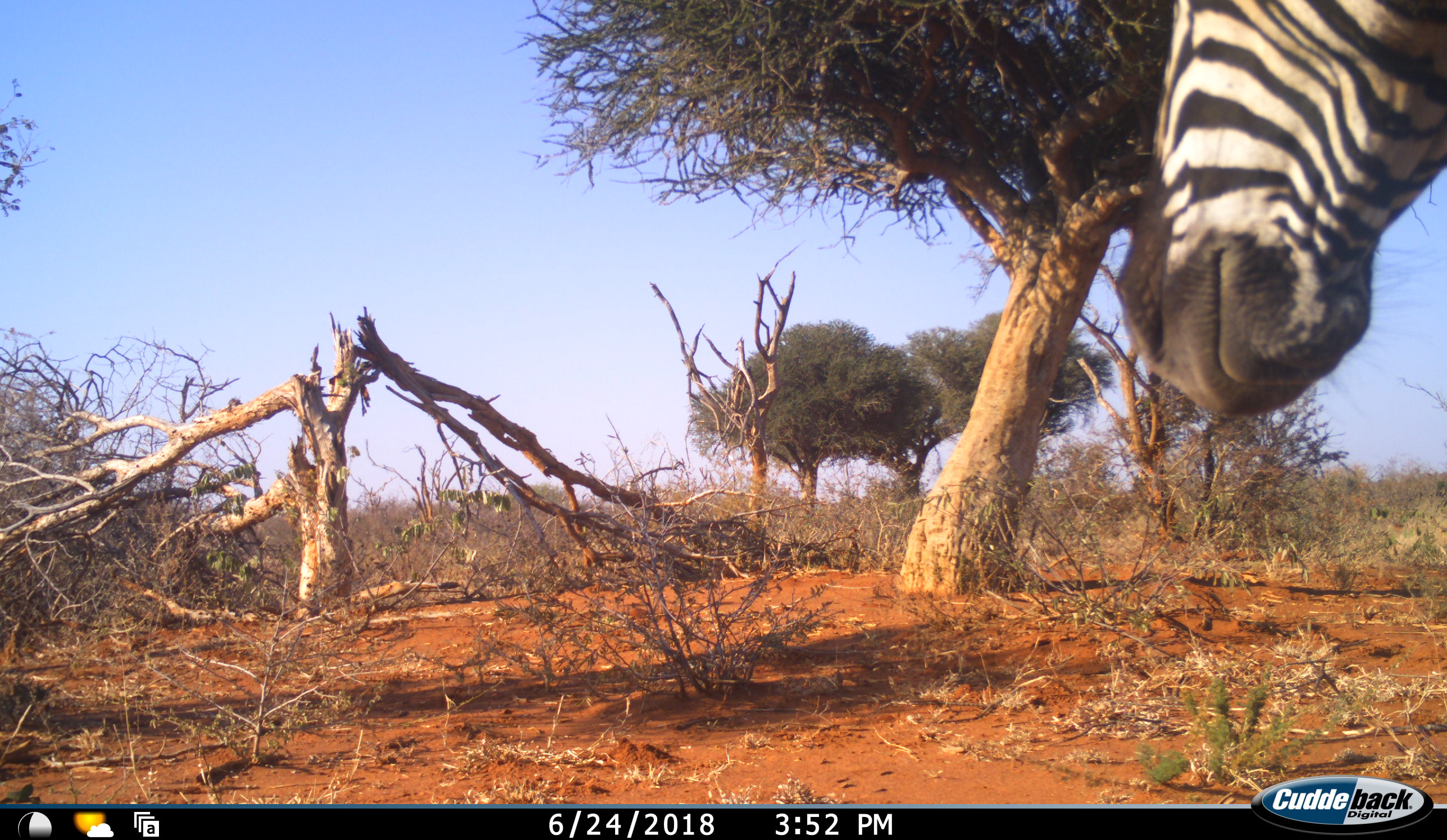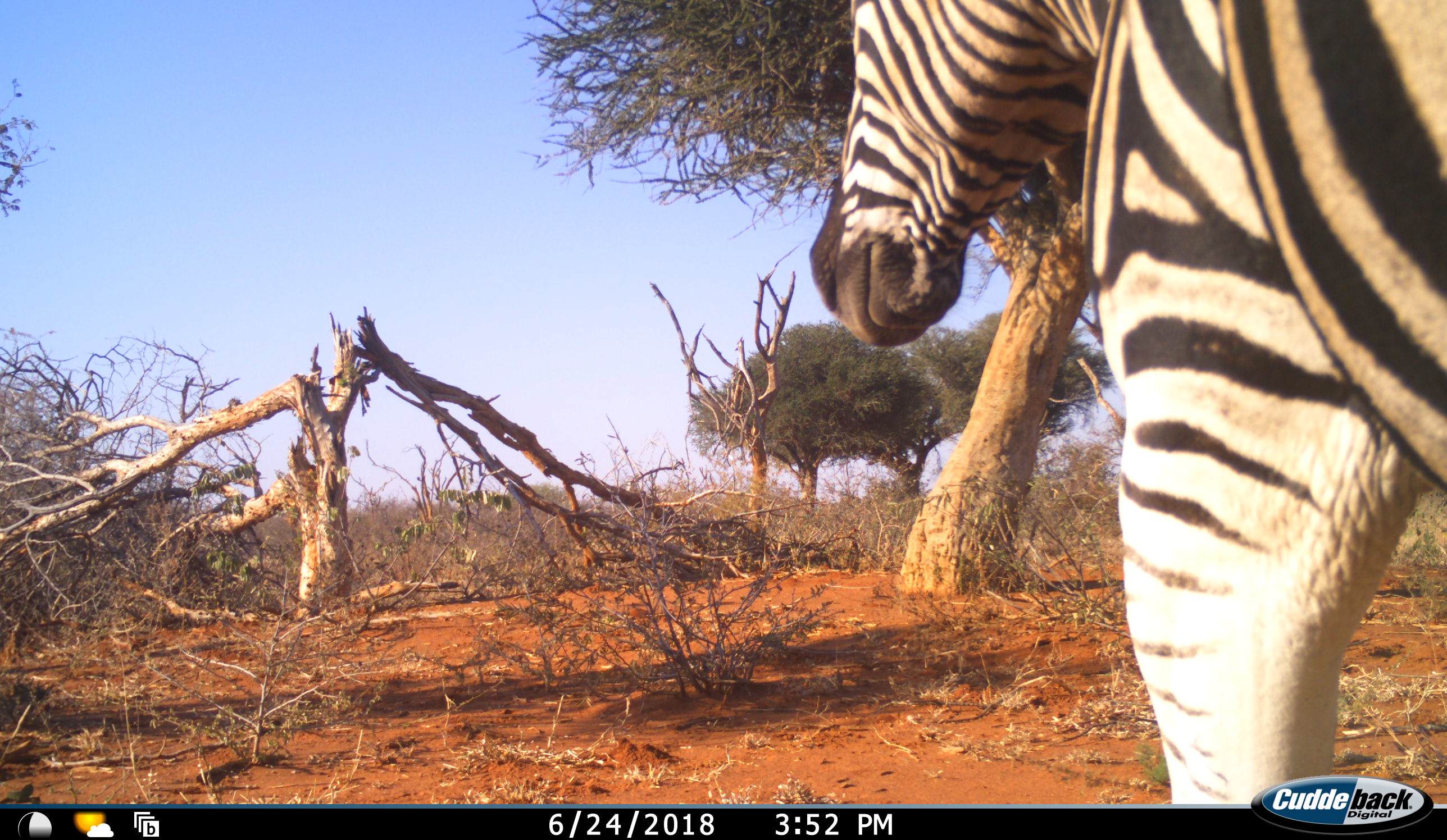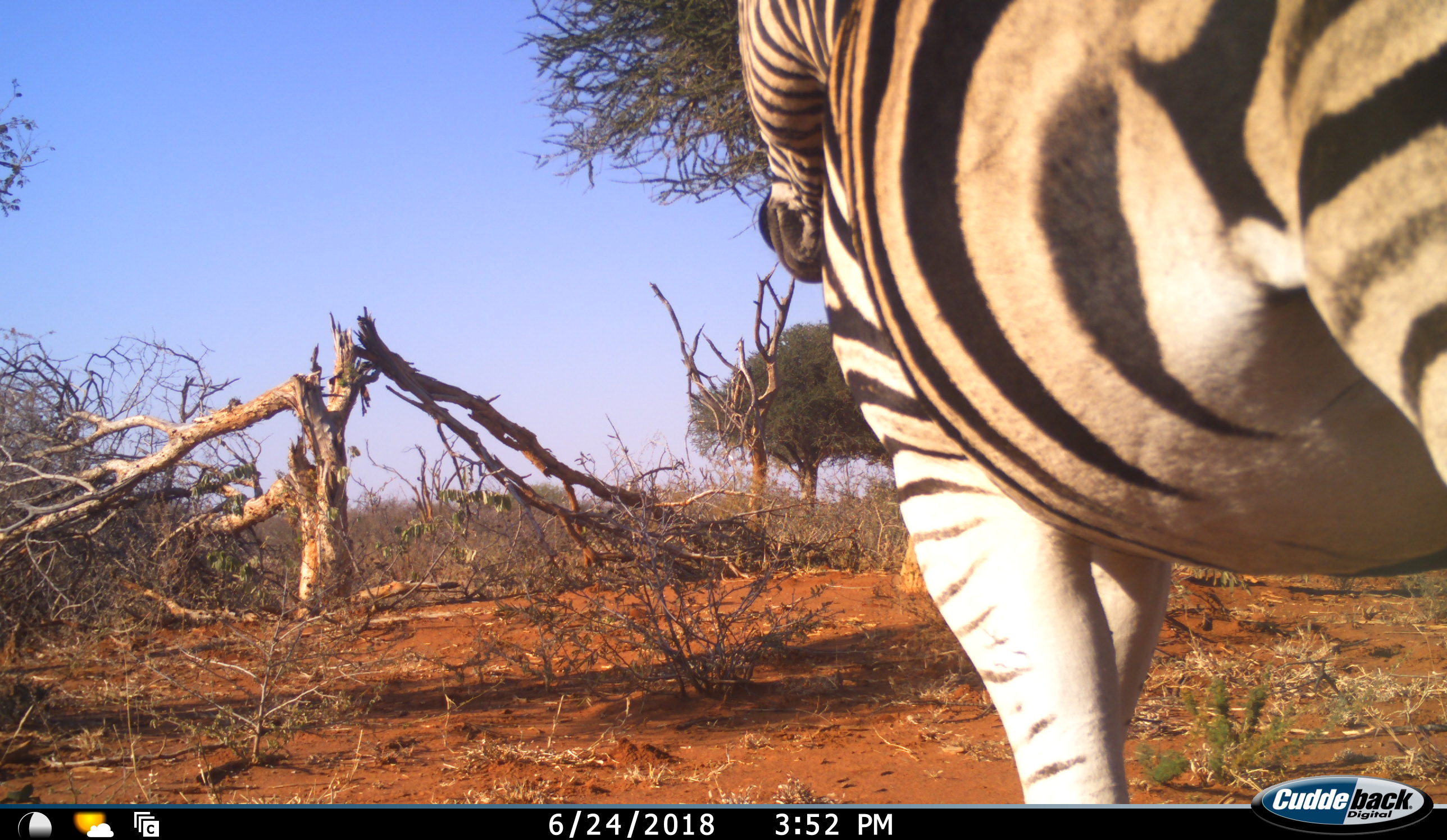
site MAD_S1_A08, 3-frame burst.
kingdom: Animalia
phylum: Chordata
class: Mammalia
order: Perissodactyla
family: Equidae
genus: Equus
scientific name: Equus quagga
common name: plains zebra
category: zebraplains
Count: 1.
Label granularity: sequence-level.